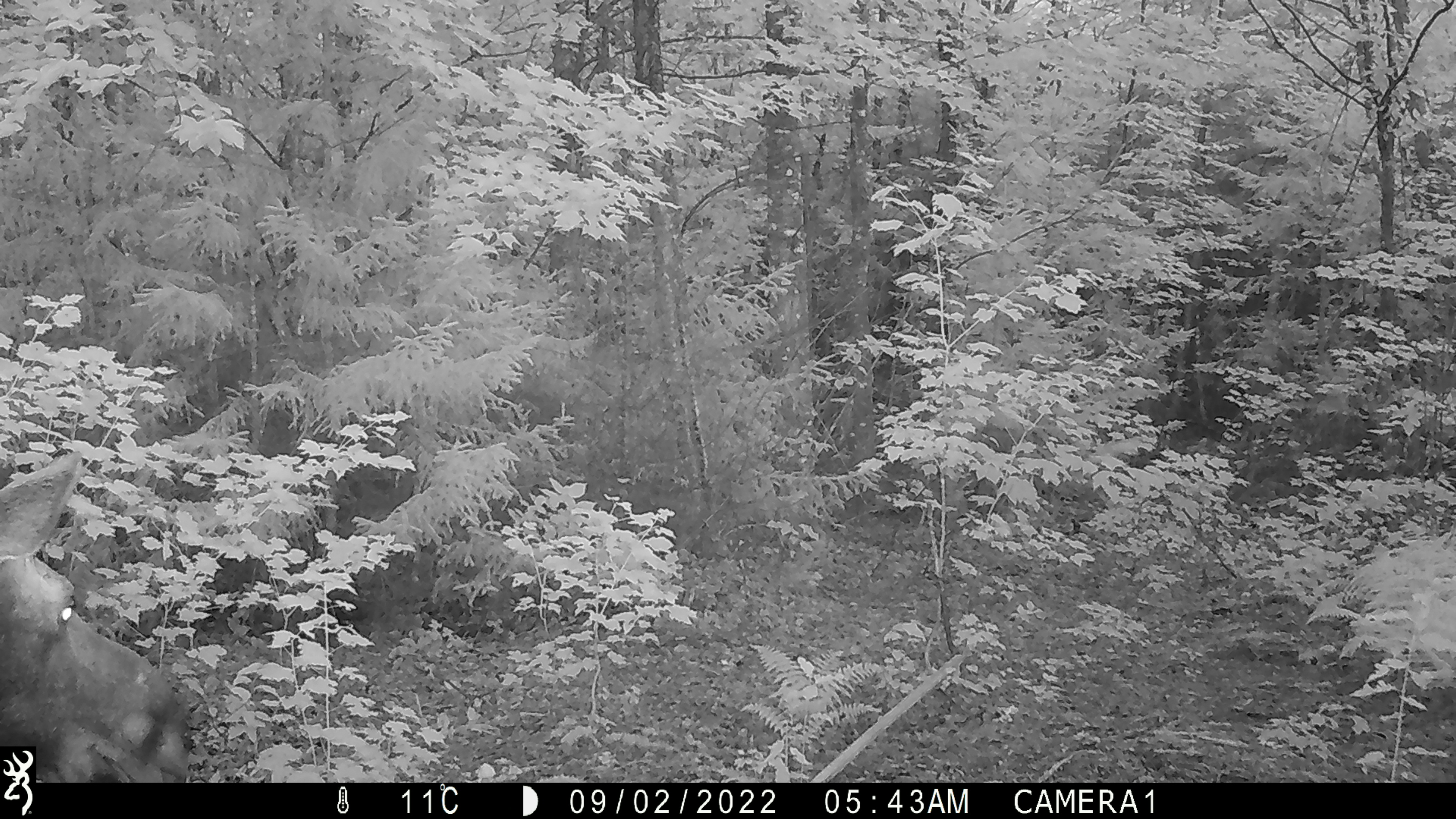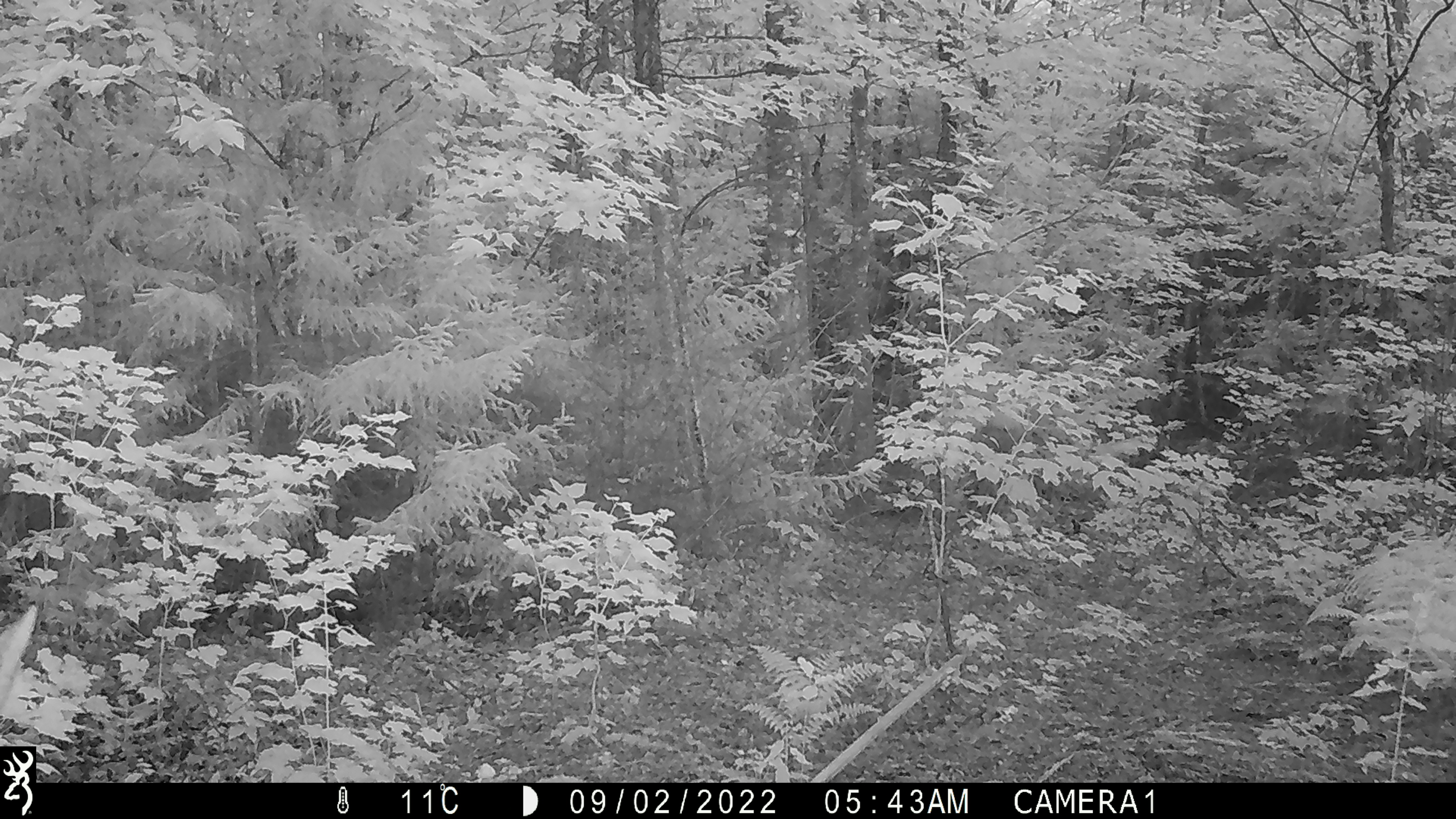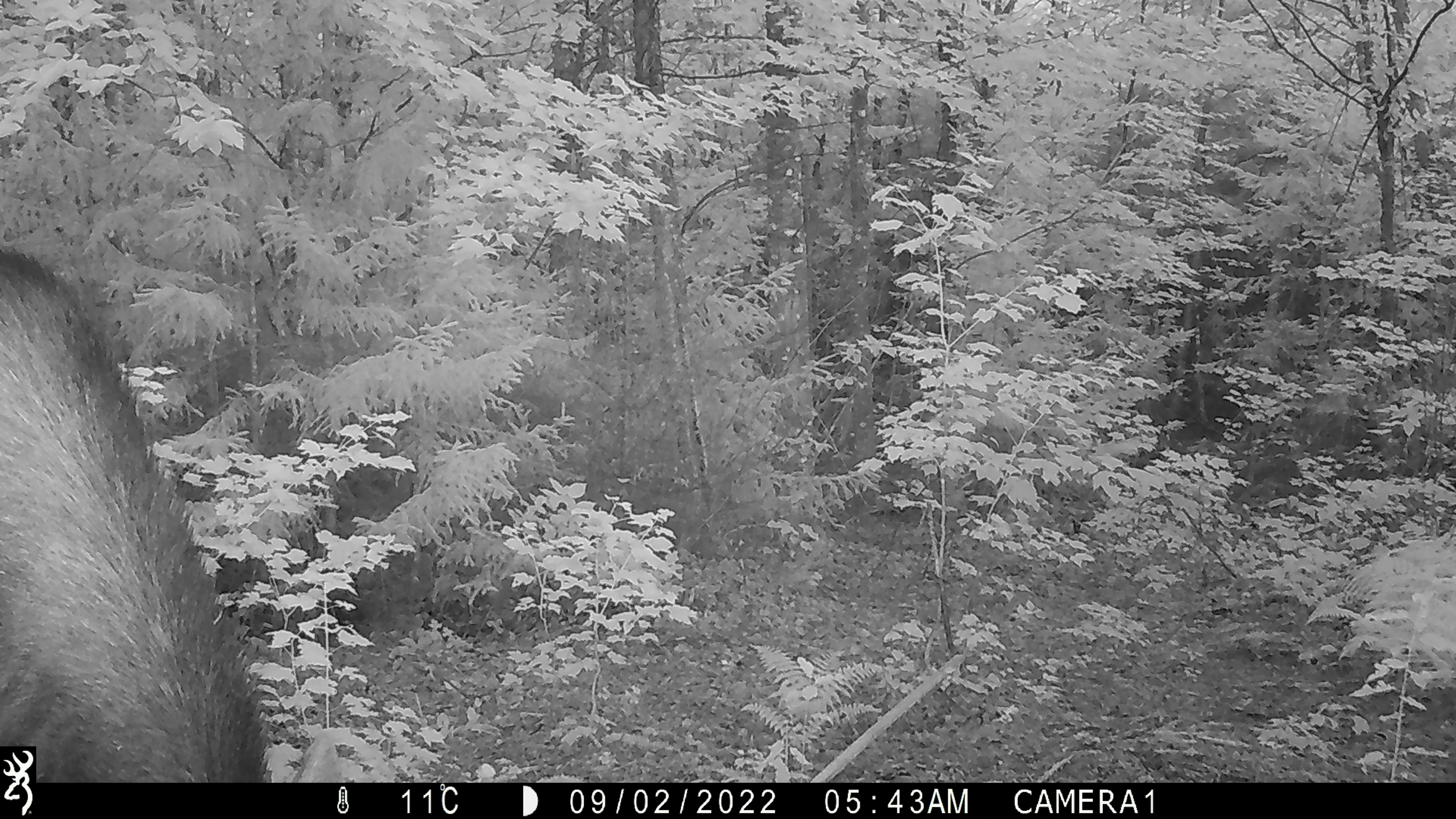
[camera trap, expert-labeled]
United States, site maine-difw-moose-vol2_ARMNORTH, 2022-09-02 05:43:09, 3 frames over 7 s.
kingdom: Animalia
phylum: Chordata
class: Mammalia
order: Artiodactyla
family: Cervidae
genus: Alces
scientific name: Alces alces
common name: moose